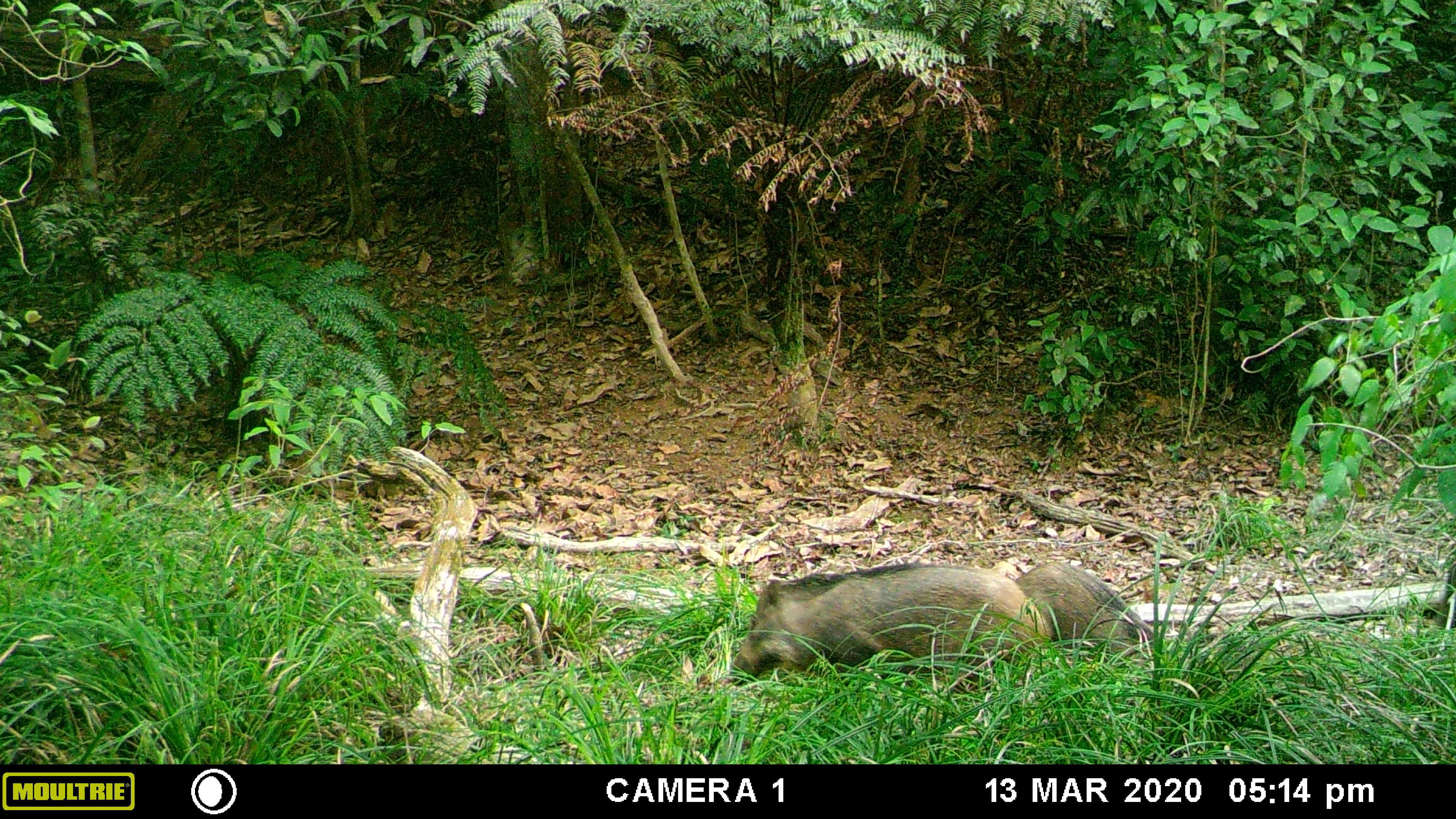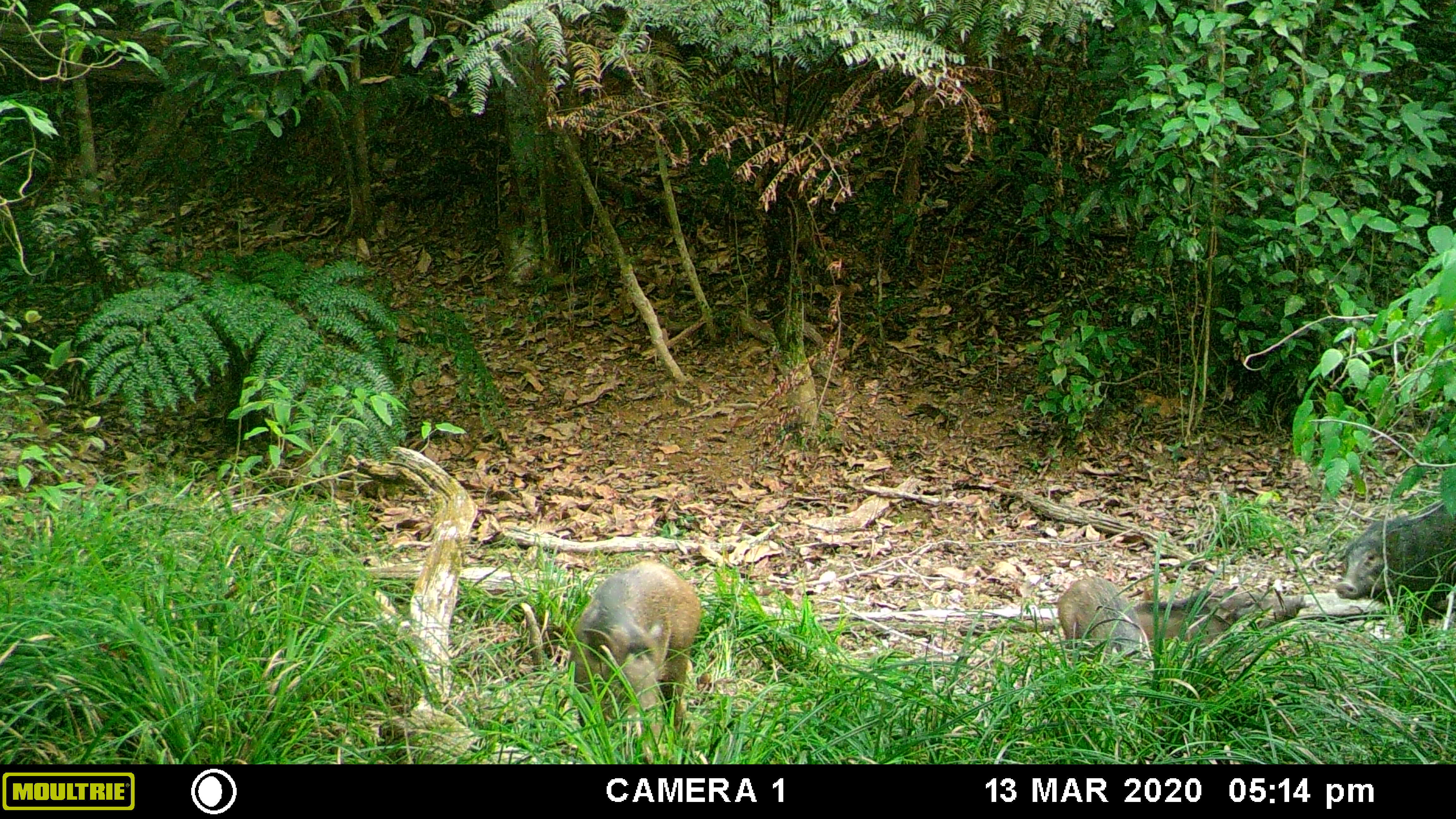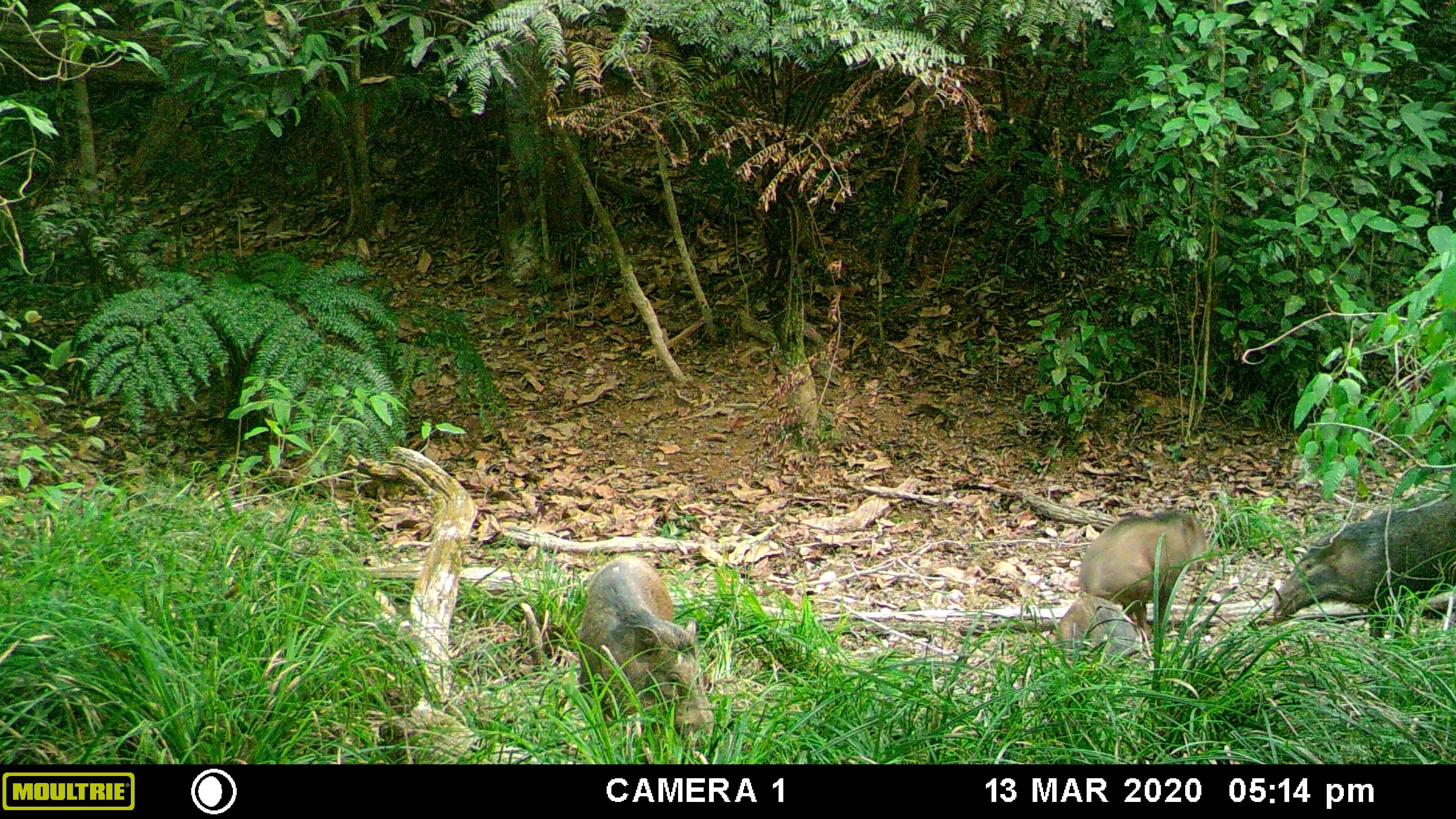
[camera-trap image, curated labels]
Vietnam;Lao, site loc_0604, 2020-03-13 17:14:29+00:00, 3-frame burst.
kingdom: Animalia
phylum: Chordata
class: Mammalia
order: Artiodactyla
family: Suidae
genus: Sus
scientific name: Sus scrofa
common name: eurasian wild pig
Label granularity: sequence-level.